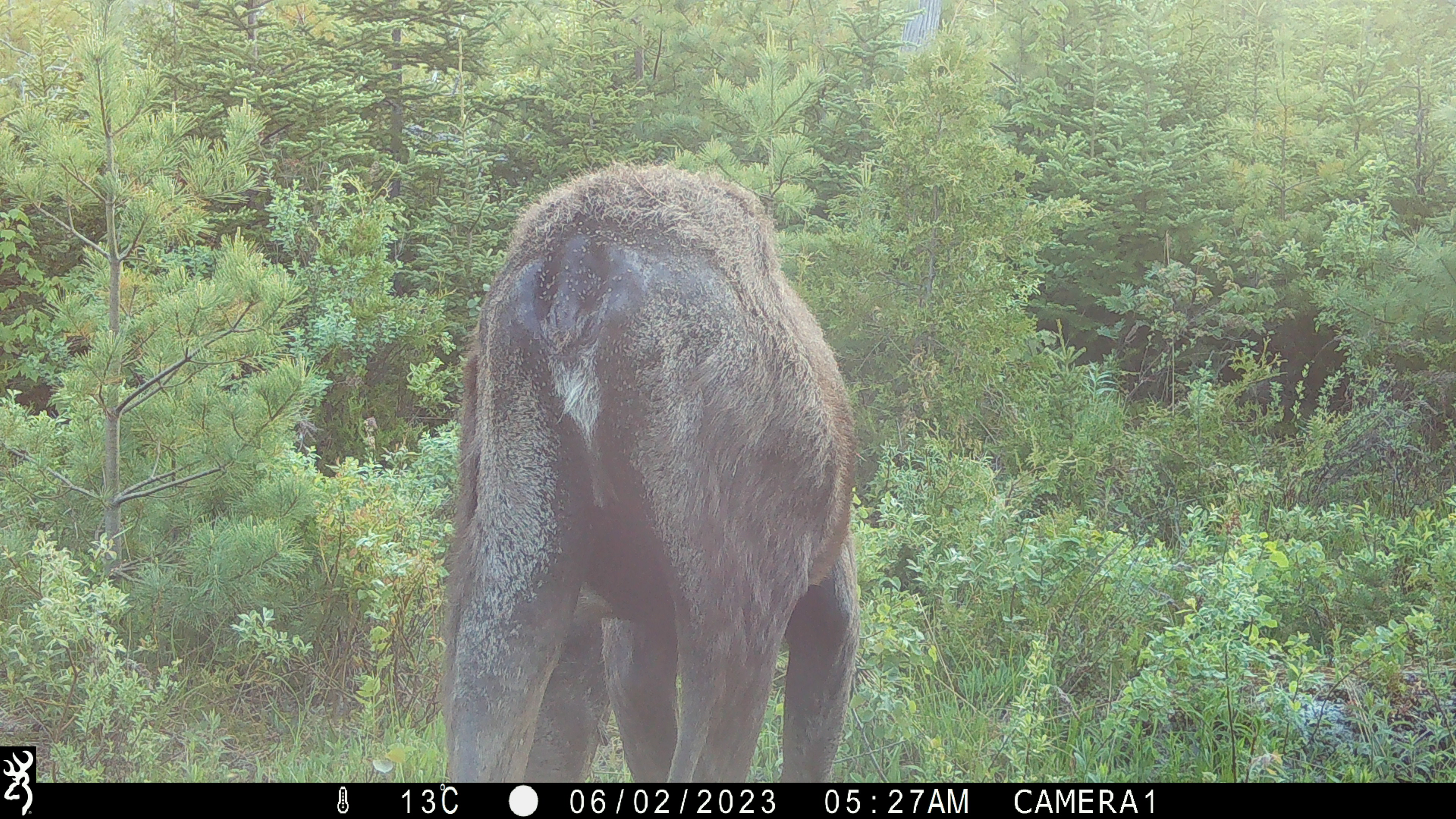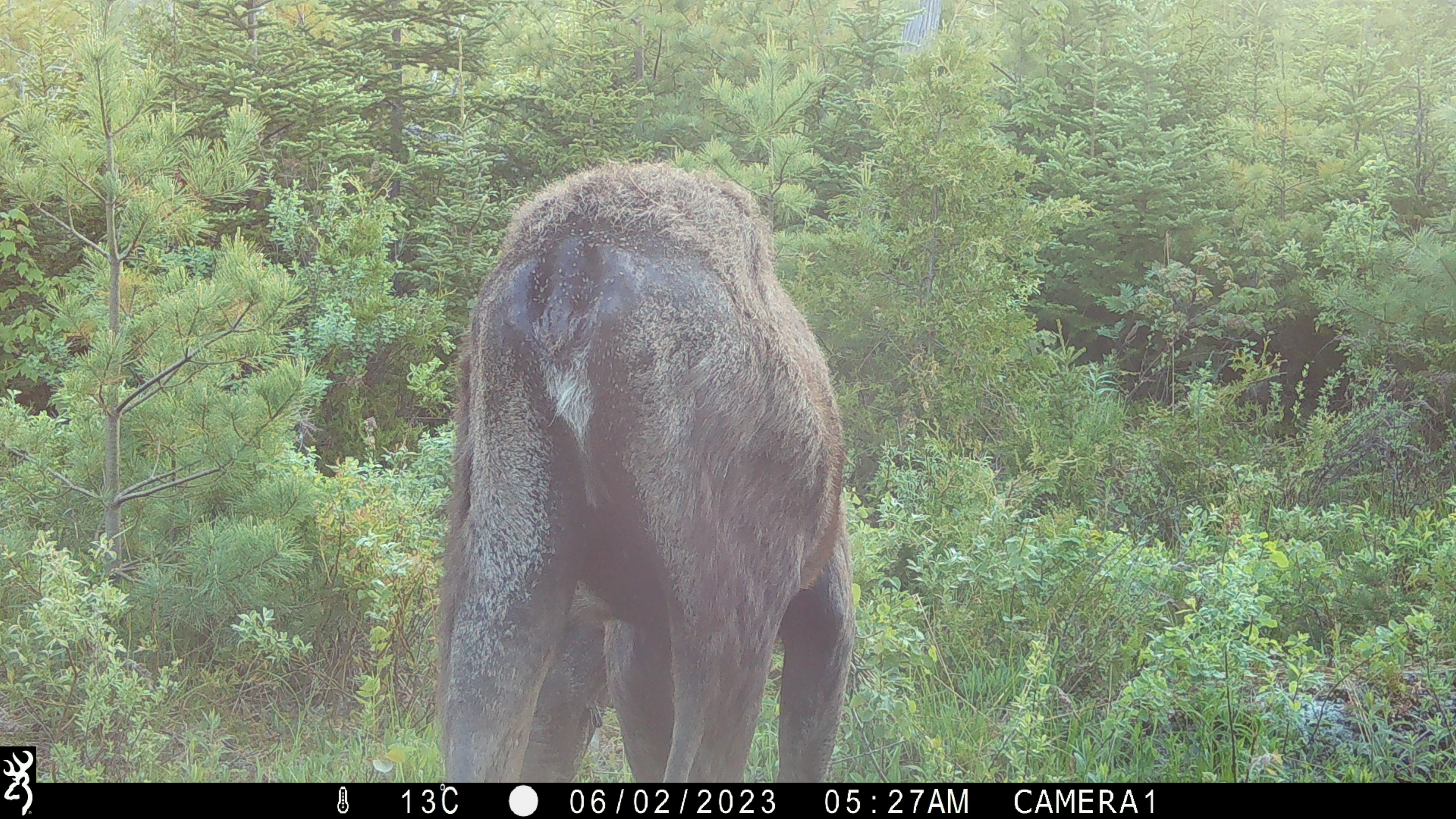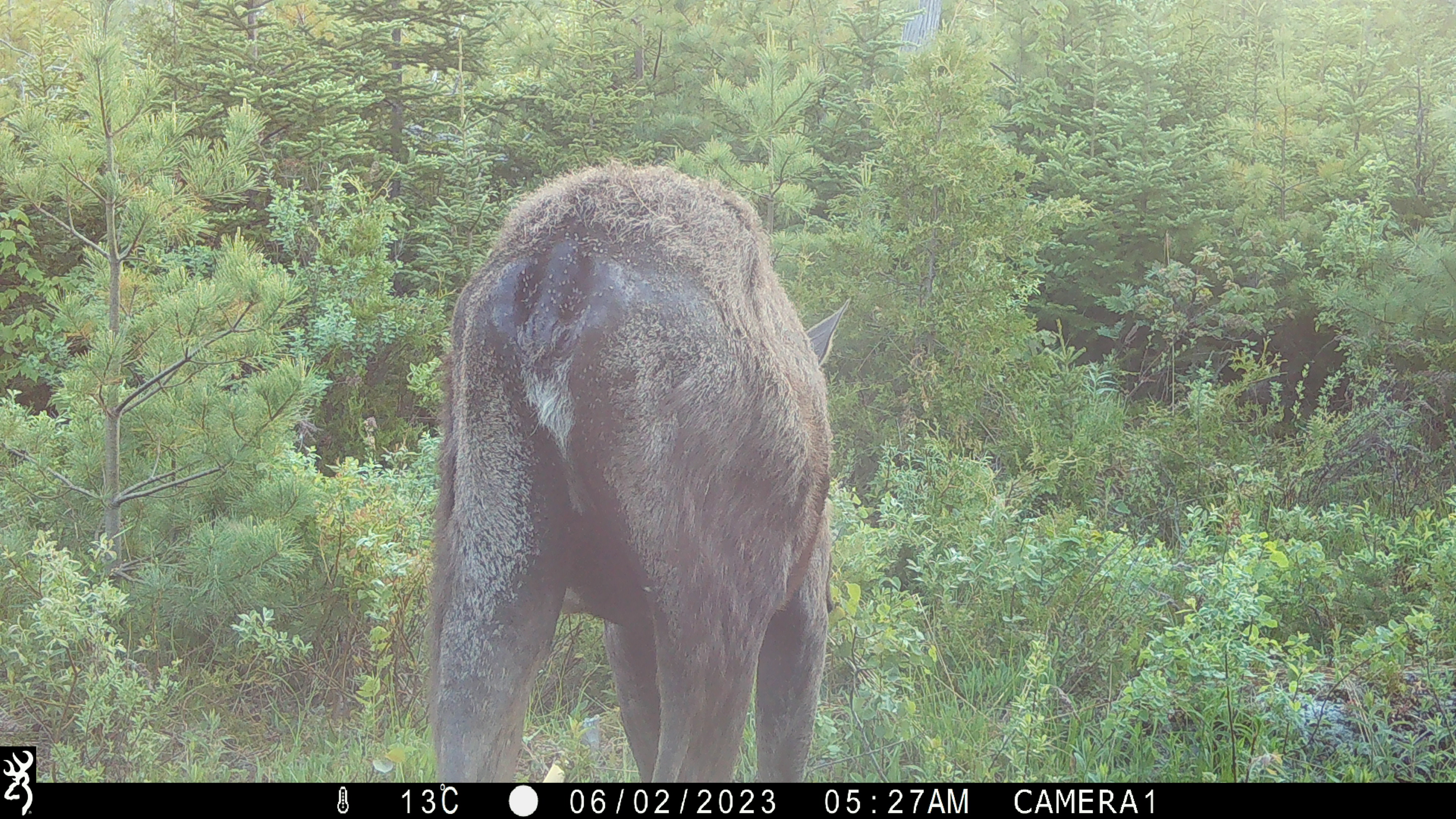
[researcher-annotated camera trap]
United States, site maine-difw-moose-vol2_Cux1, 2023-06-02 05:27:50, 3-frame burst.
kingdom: Animalia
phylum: Chordata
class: Mammalia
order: Artiodactyla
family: Cervidae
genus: Alces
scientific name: Alces alces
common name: moose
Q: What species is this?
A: Moose (Alces alces).